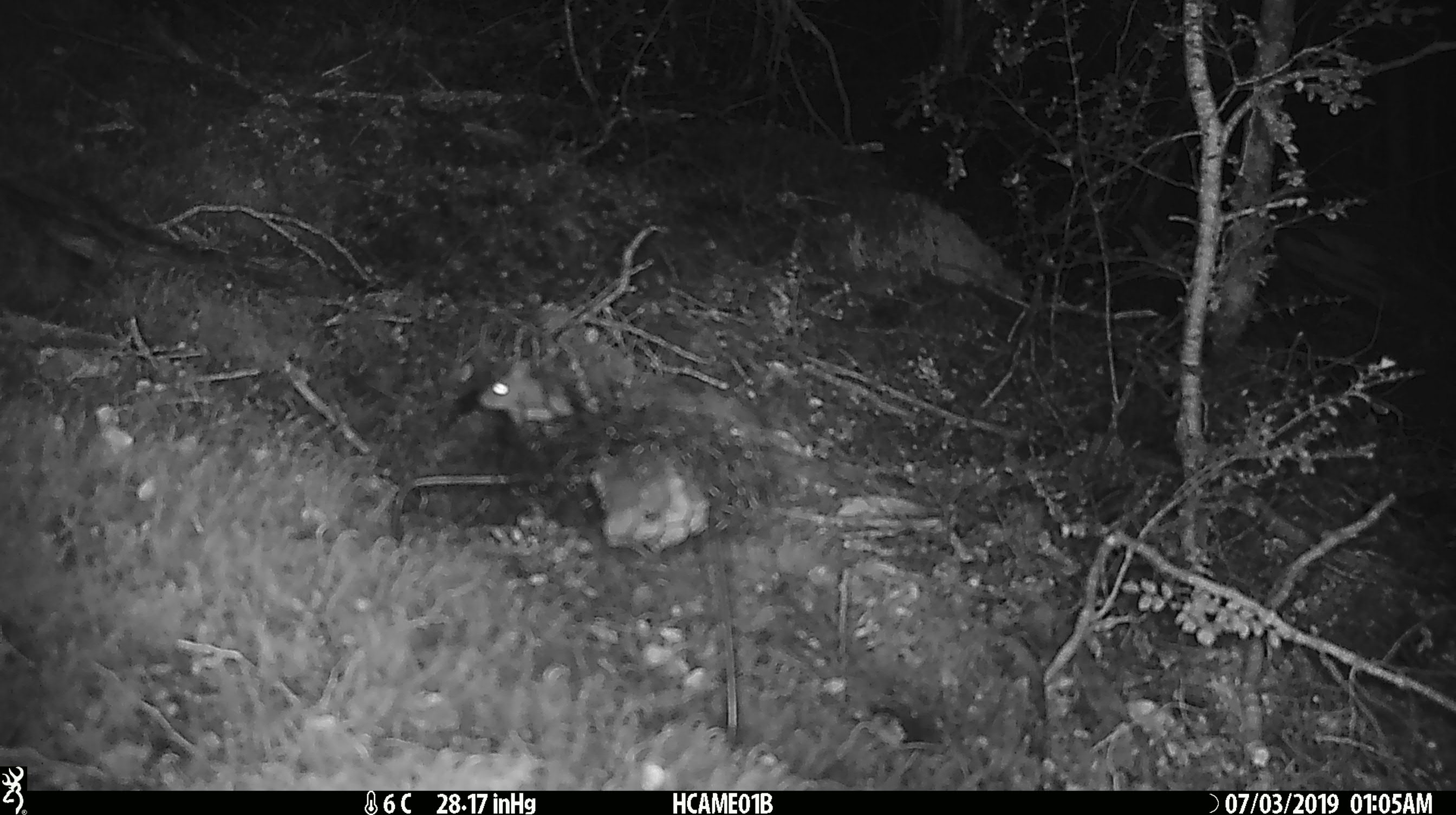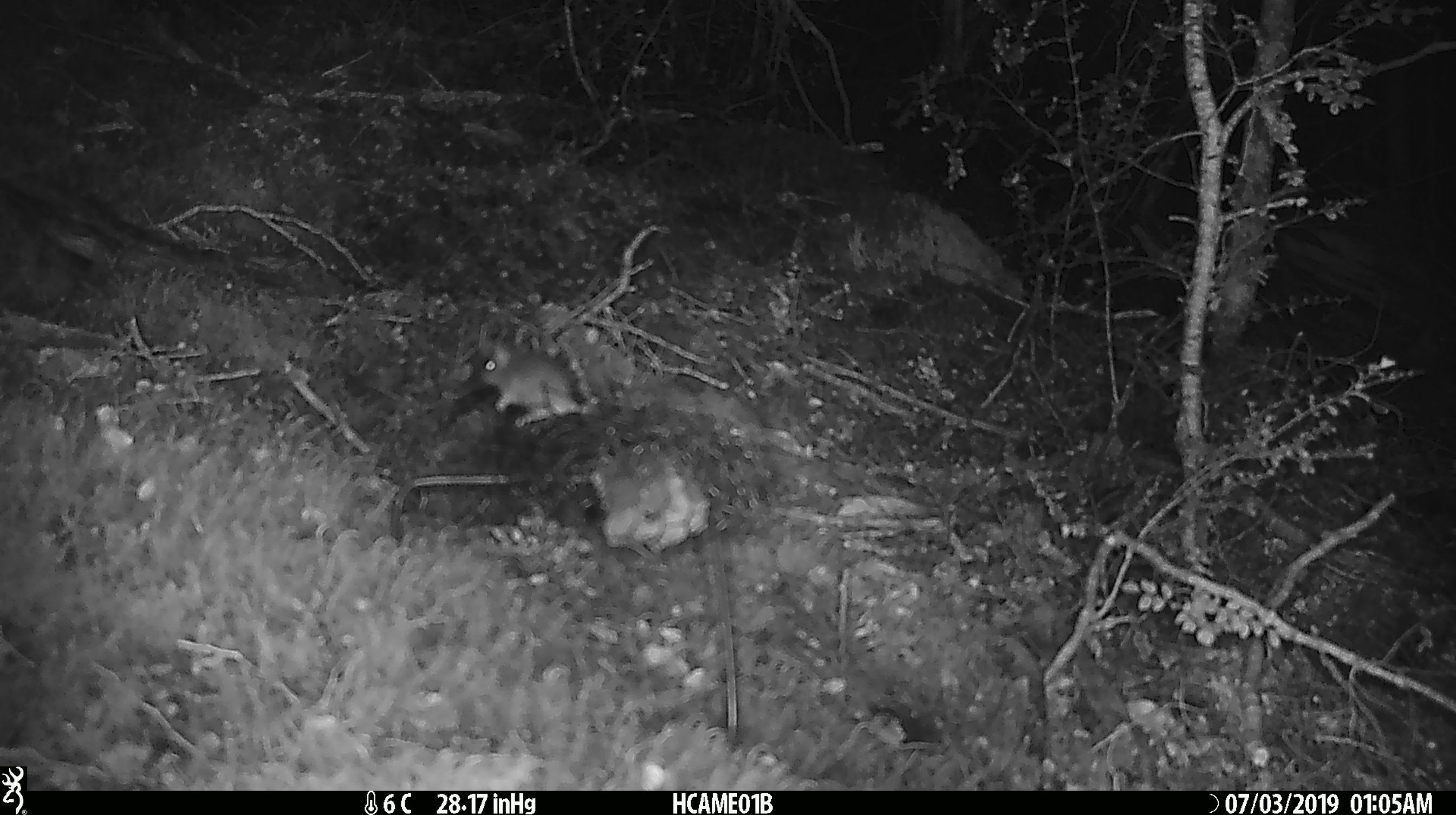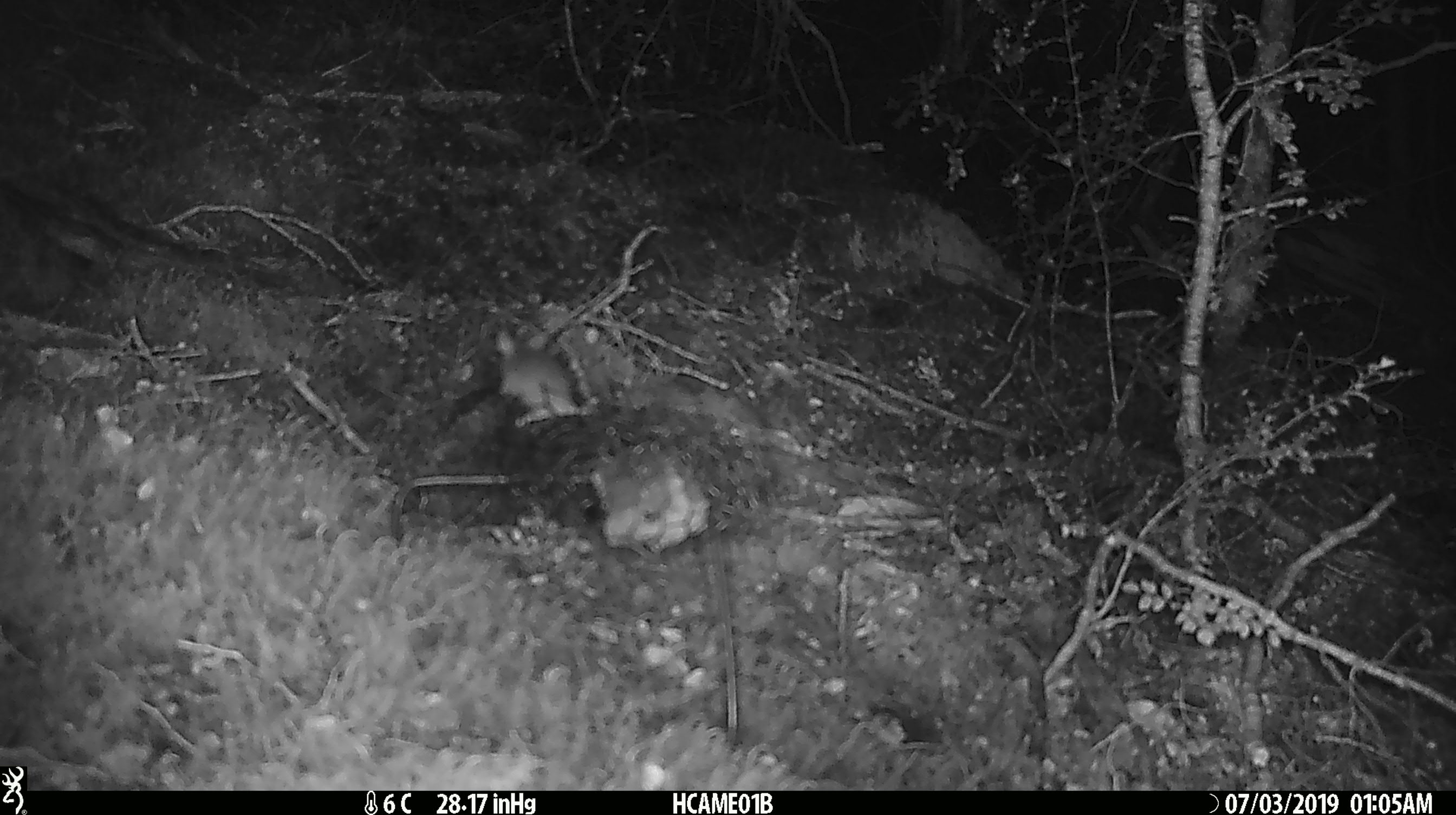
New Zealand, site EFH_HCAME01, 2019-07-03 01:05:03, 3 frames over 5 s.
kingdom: Animalia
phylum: Chordata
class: Mammalia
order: Rodentia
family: Muridae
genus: Mus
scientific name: Mus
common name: mouse